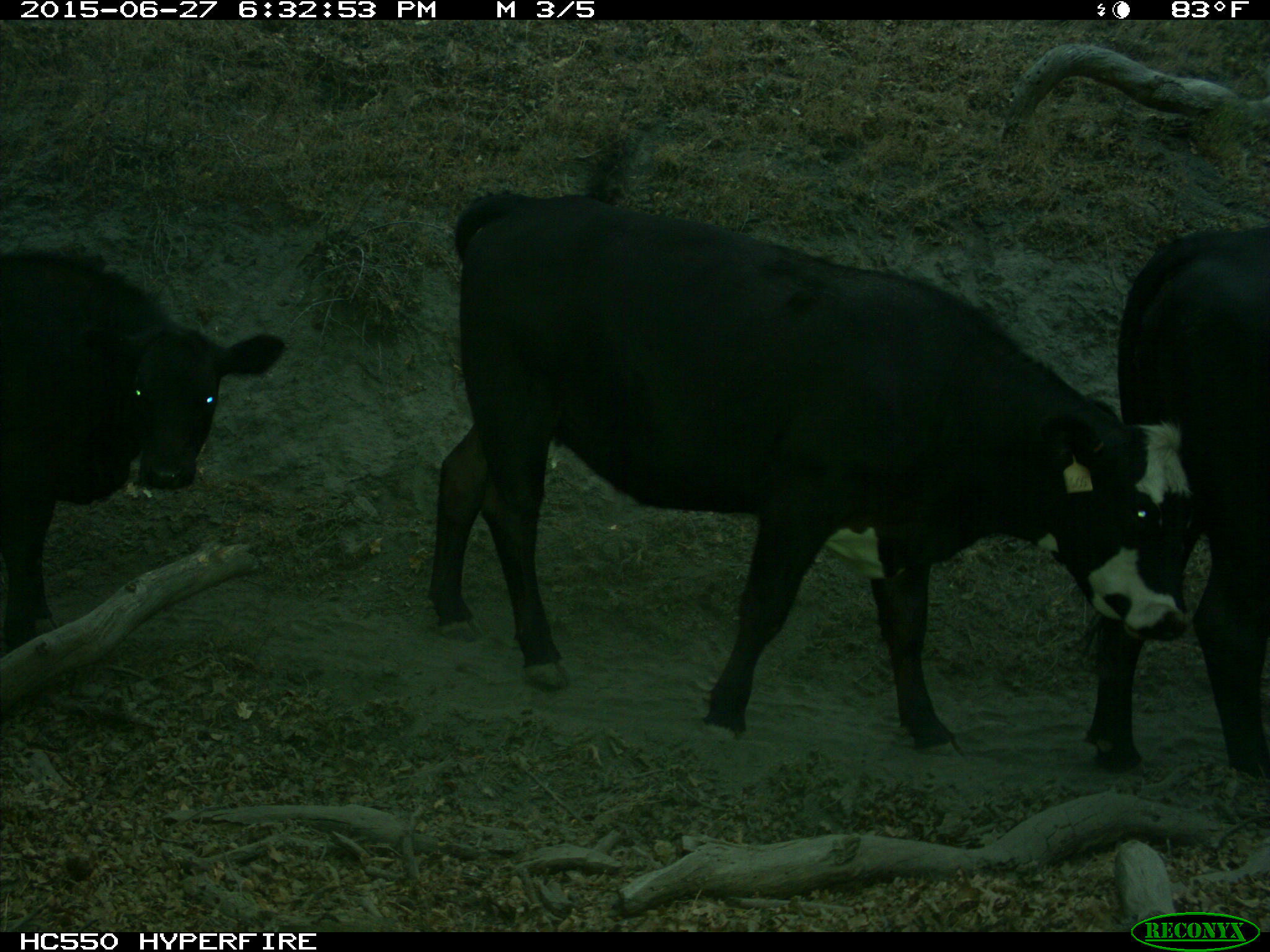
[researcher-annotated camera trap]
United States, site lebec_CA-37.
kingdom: Animalia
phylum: Chordata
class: Mammalia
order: Artiodactyla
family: Bovidae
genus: Bos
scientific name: Bos taurus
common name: domestic cow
Bos taurus (domestic cow).